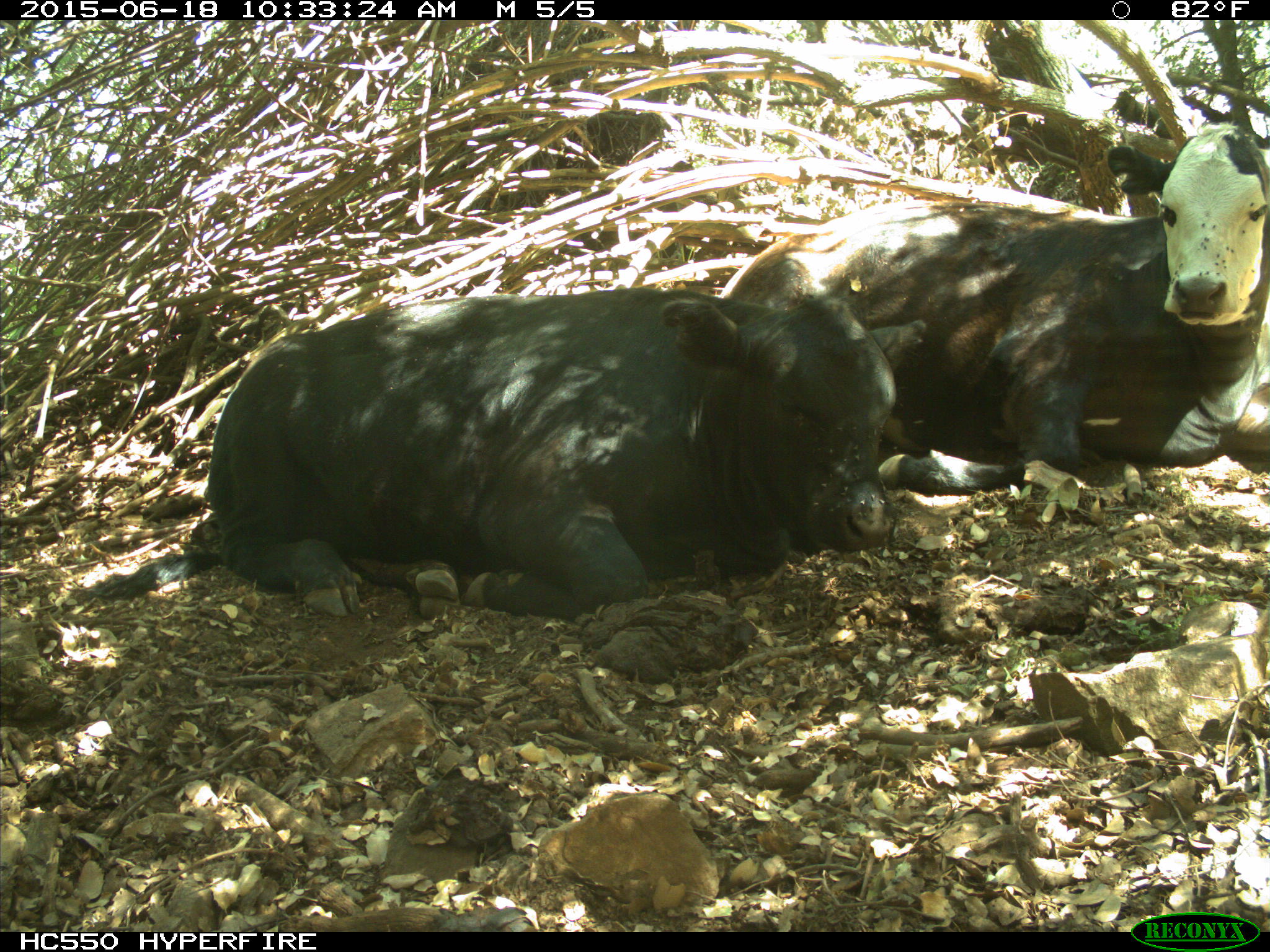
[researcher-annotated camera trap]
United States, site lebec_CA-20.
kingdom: Animalia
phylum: Chordata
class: Mammalia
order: Artiodactyla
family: Bovidae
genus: Bos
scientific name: Bos taurus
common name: domestic cow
Bos taurus (domestic cow).